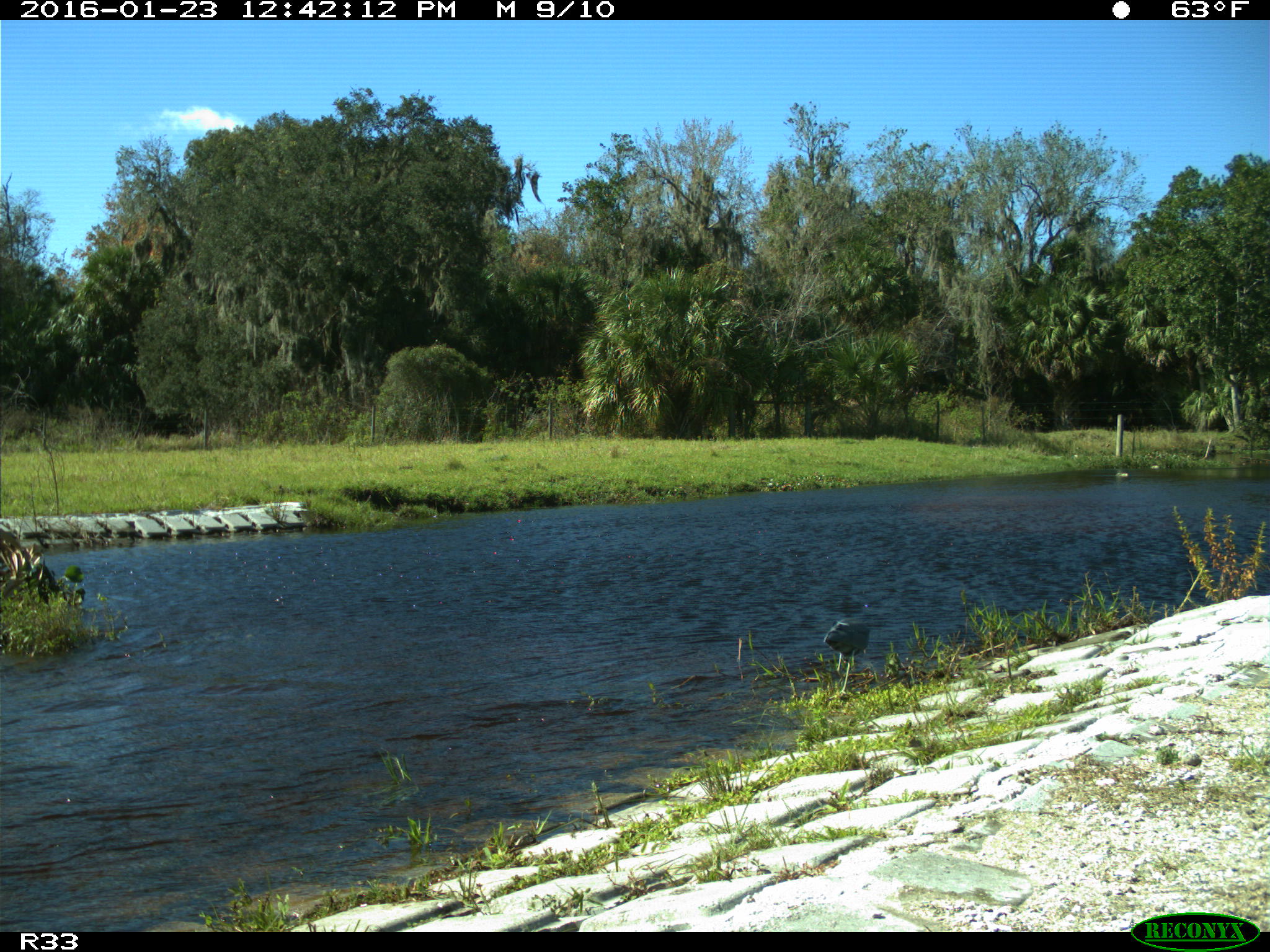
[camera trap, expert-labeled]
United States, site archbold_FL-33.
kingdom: Animalia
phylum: Chordata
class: Aves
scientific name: Aves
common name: birds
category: unidentified bird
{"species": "unidentified bird (birds) (Aves)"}